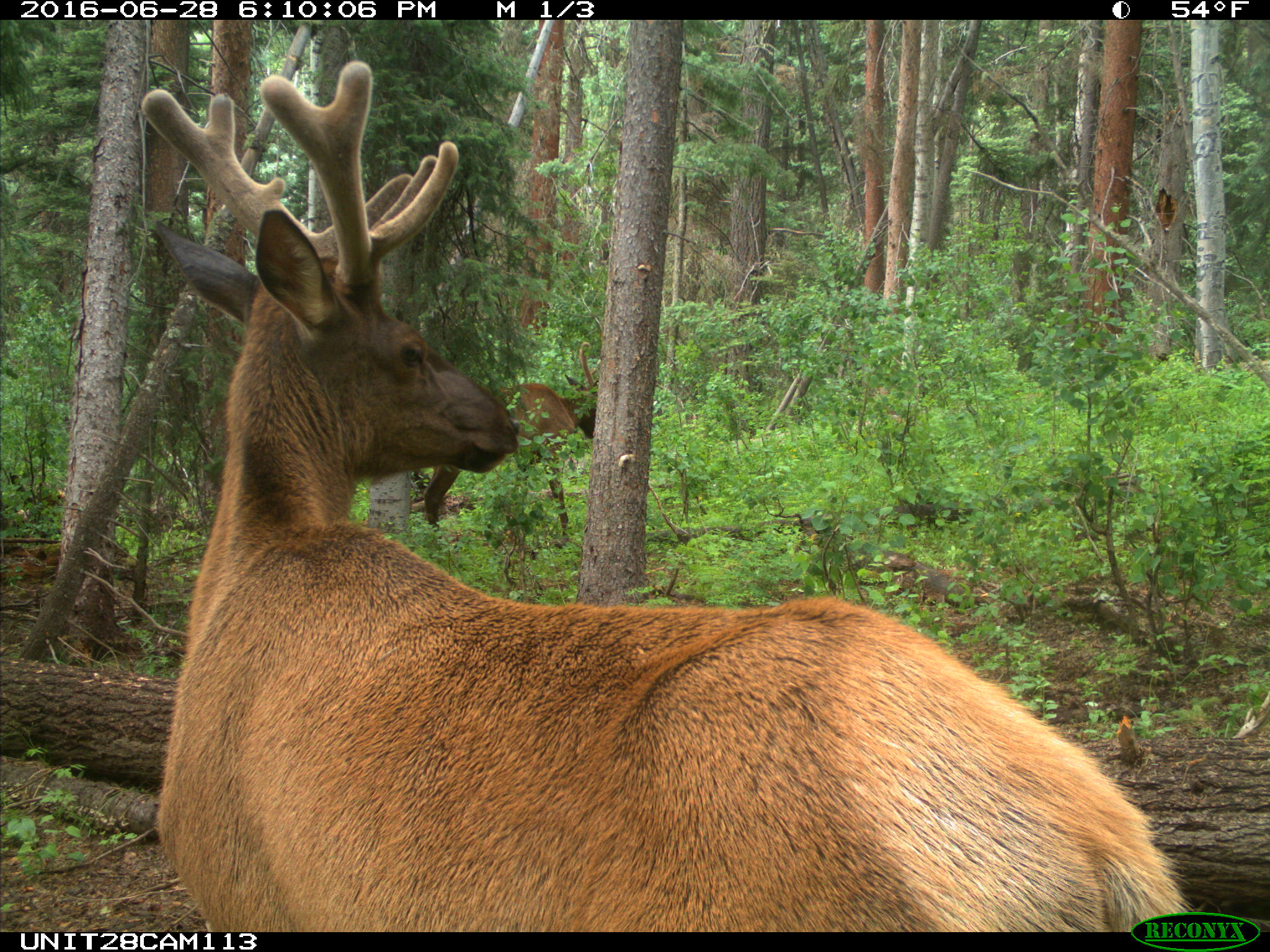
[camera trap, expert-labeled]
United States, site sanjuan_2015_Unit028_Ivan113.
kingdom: Animalia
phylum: Chordata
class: Mammalia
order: Artiodactyla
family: Cervidae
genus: Cervus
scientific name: Cervus elaphus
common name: red deer